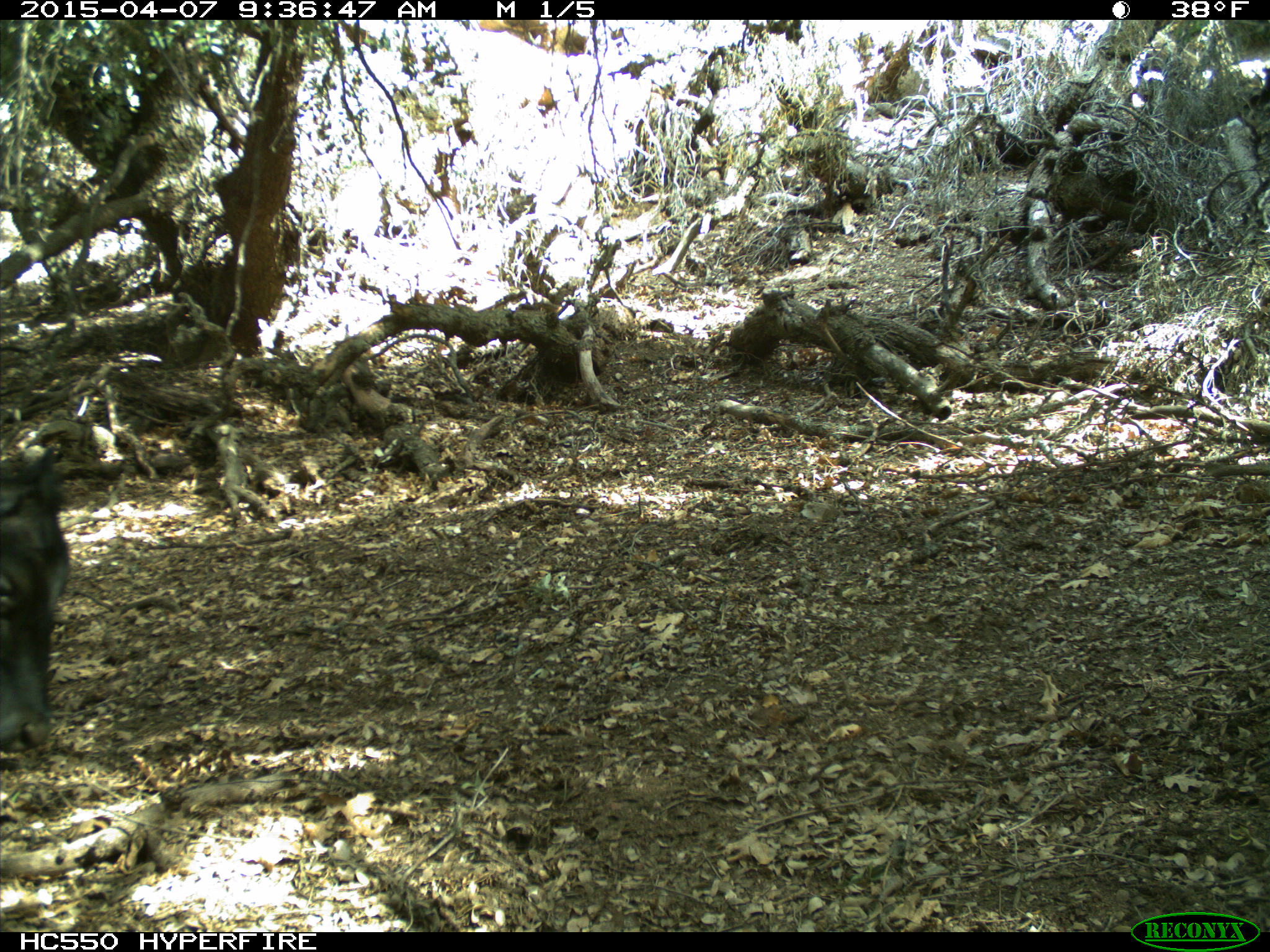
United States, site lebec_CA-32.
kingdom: Animalia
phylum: Chordata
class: Mammalia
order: Artiodactyla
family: Bovidae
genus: Bos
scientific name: Bos taurus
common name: domestic cow